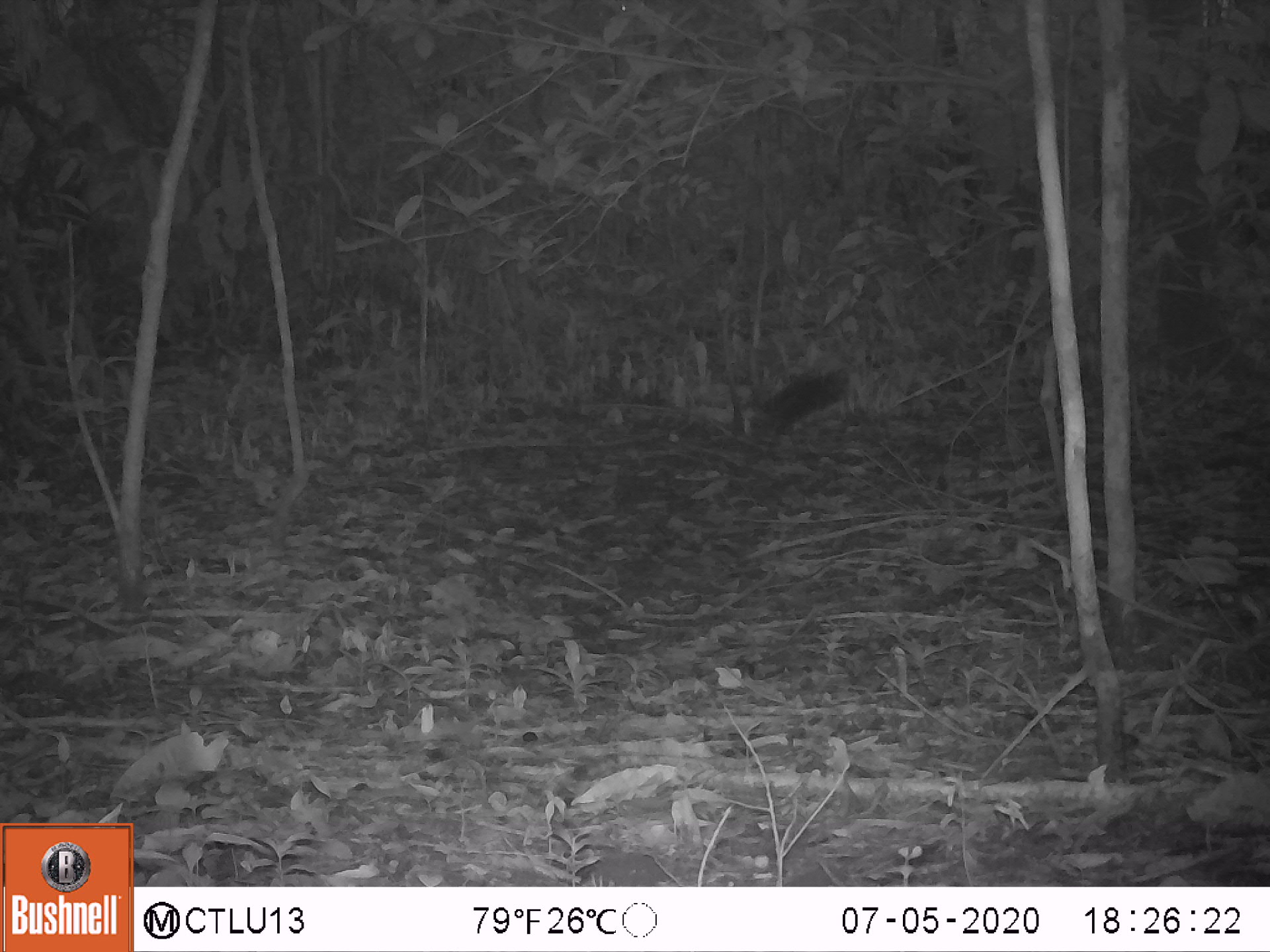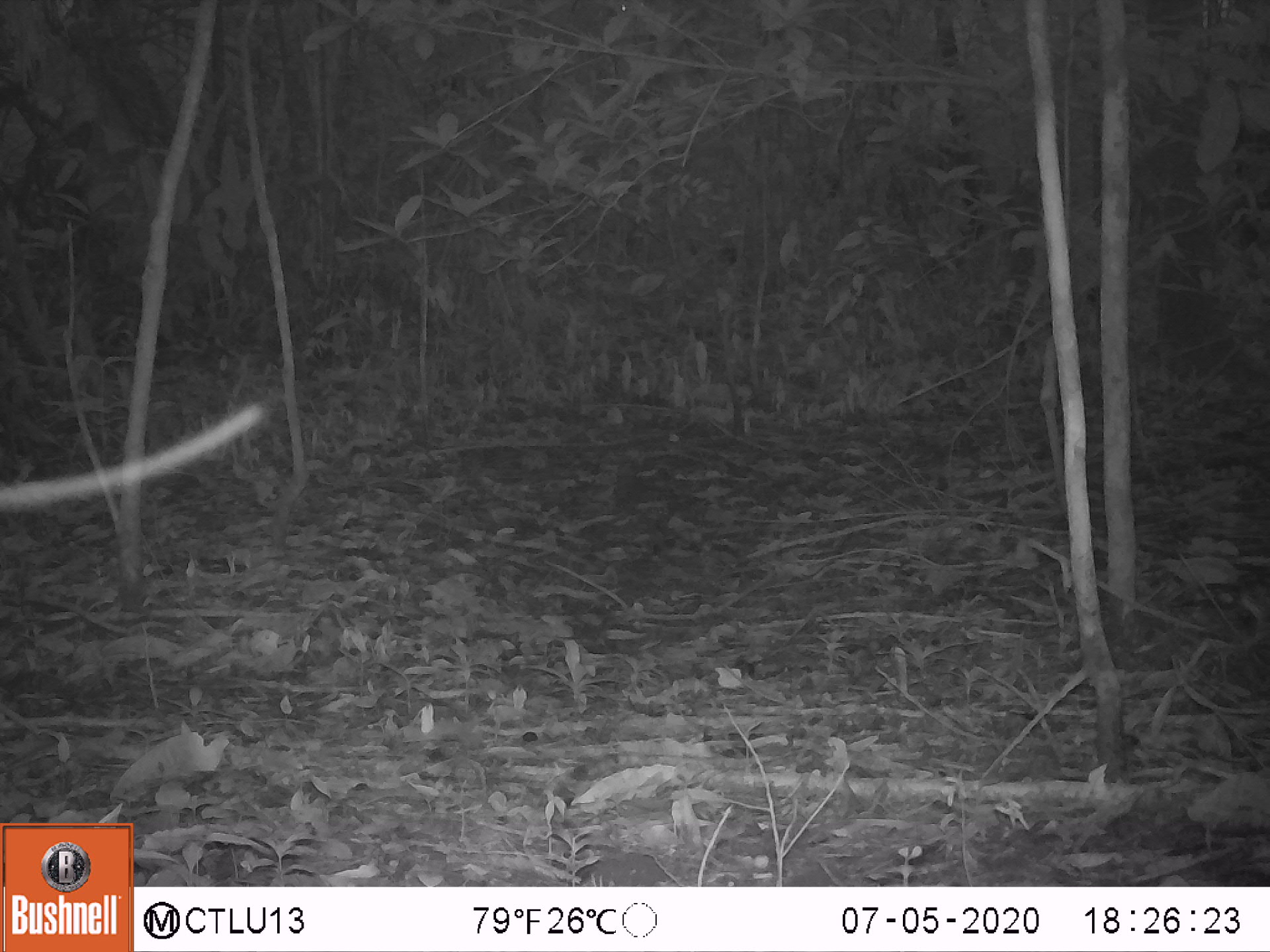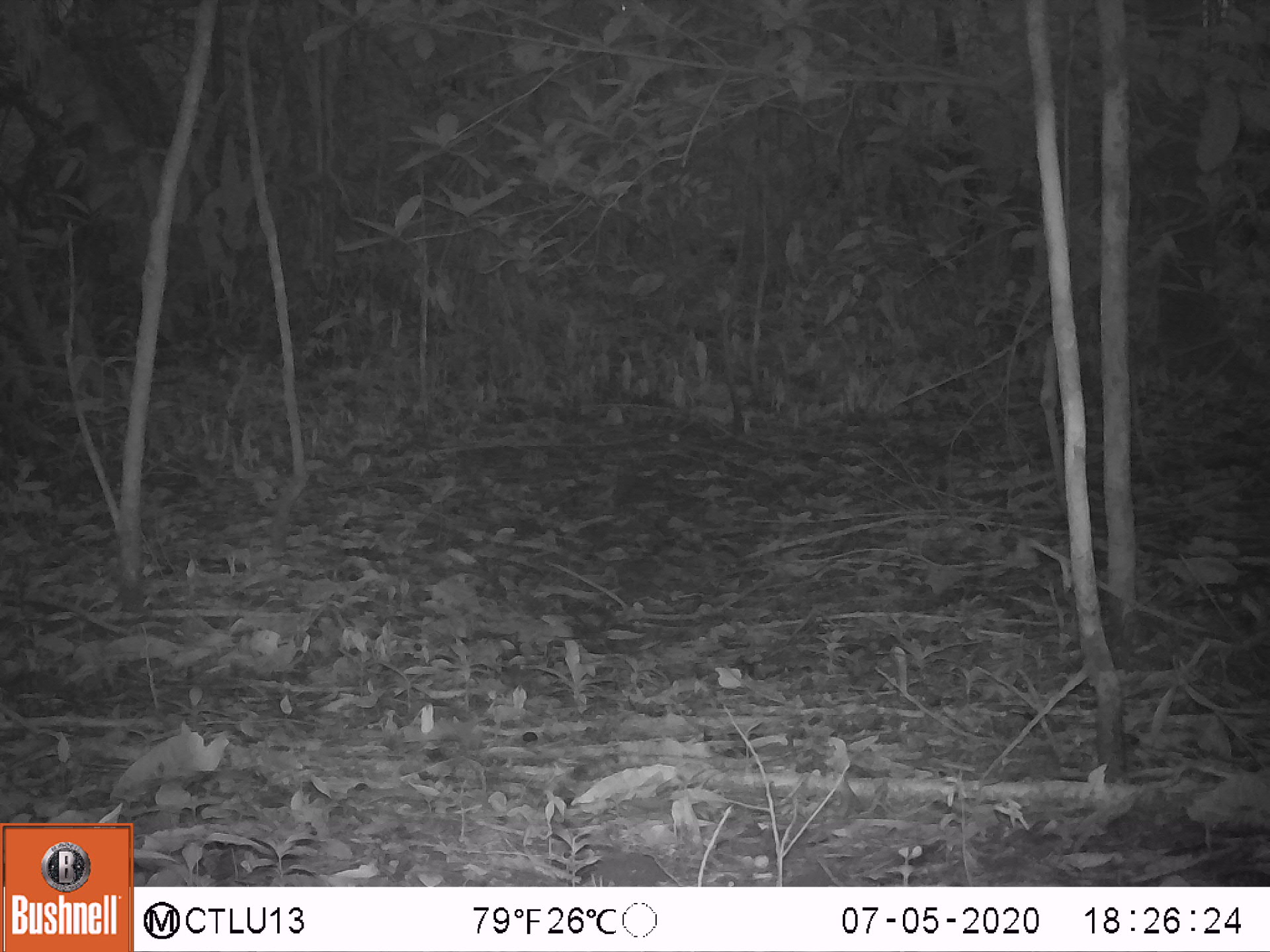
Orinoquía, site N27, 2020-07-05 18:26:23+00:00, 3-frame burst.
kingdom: Animalia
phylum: Chordata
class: Mammalia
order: Rodentia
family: Dasyproctidae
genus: Dasyprocta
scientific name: Dasyprocta fuliginosa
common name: black agouti